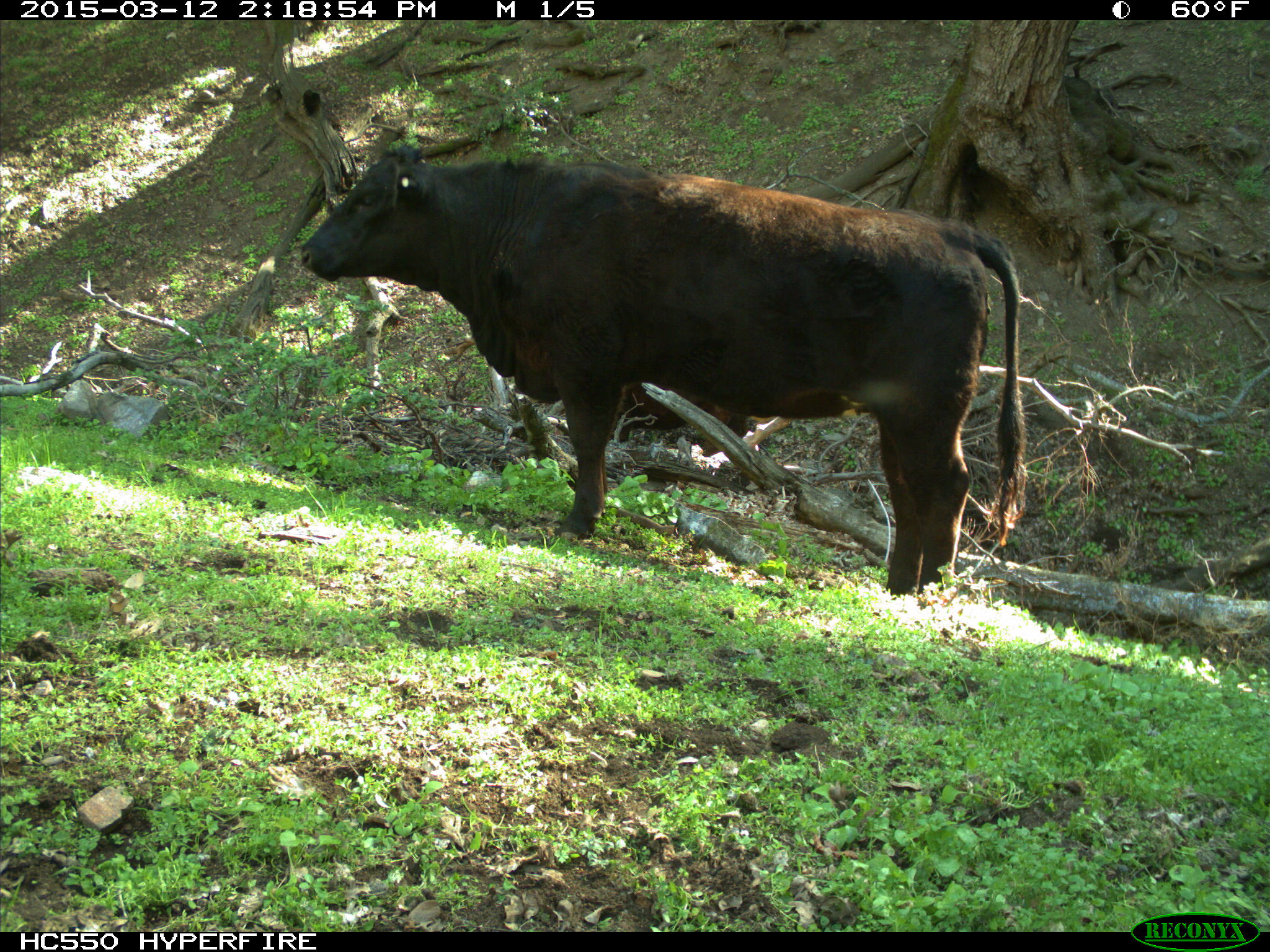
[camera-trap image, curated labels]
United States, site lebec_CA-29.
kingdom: Animalia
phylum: Chordata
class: Mammalia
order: Artiodactyla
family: Bovidae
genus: Bos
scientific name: Bos taurus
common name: domestic cow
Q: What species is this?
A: Bos taurus (domestic cow).